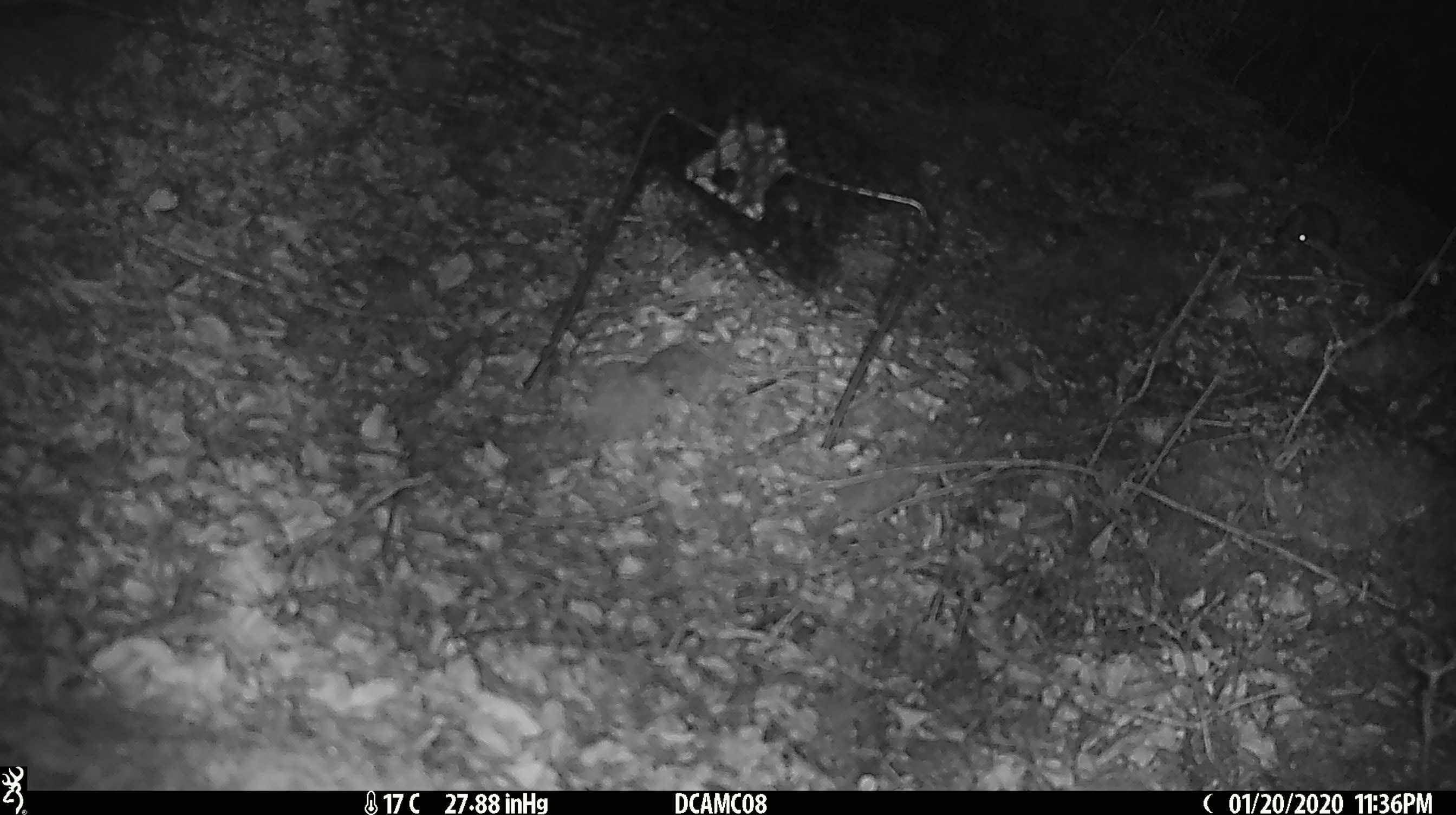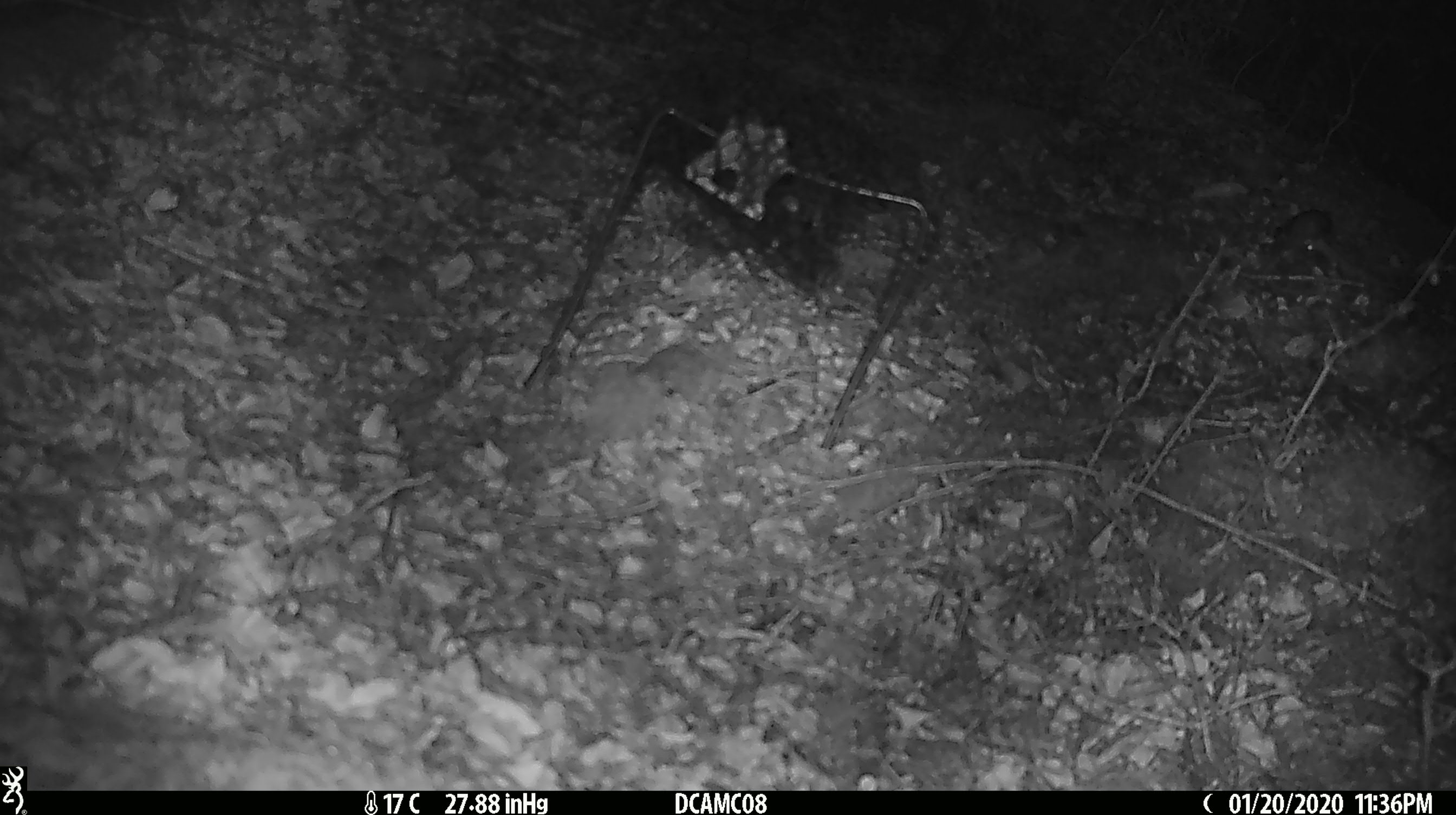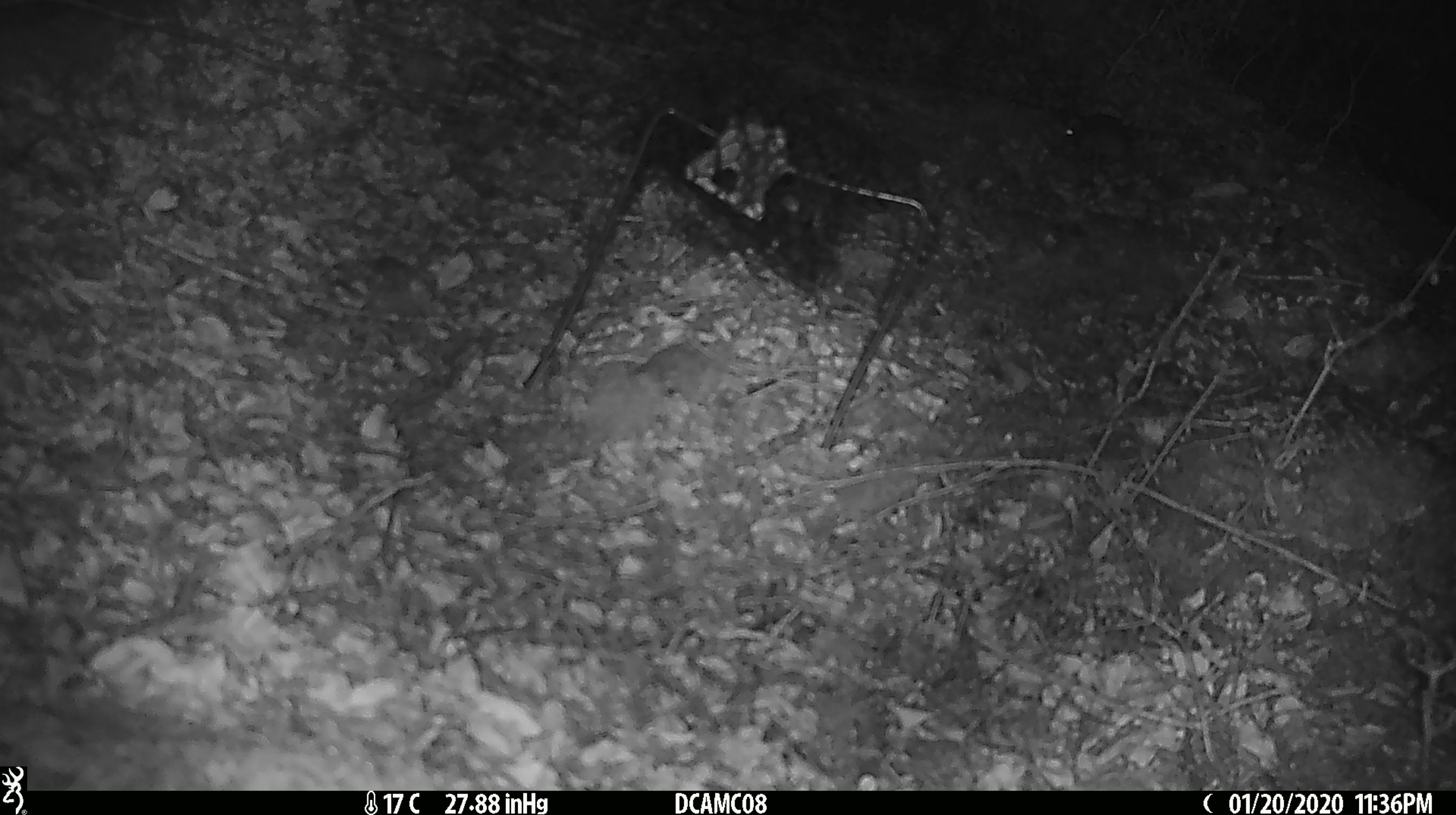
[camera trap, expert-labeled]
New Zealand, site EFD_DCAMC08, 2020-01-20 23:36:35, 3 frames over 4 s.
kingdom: Animalia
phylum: Chordata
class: Mammalia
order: Rodentia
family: Muridae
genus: Mus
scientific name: Mus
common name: mouse